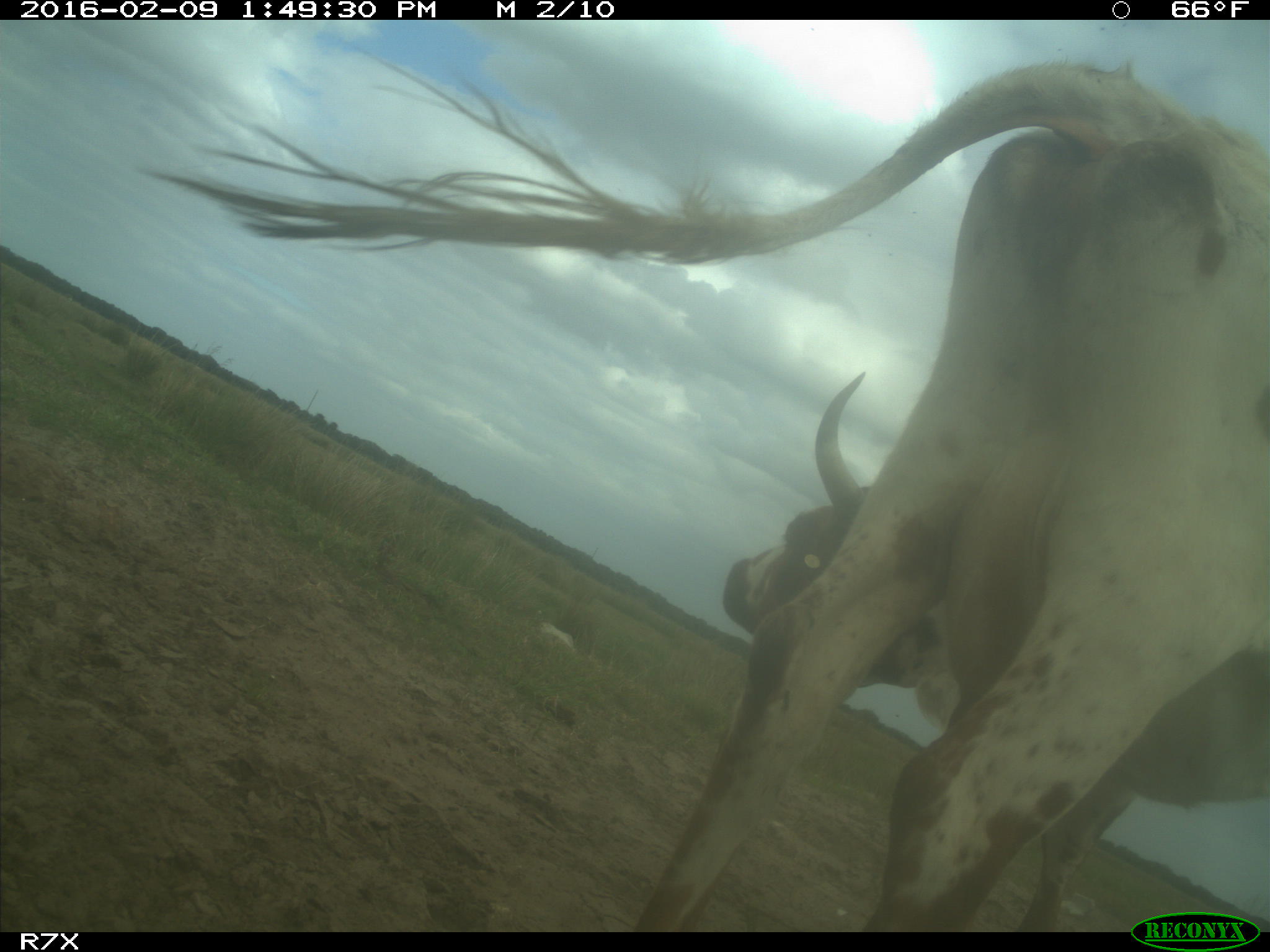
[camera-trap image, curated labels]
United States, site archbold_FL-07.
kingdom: Animalia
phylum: Chordata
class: Mammalia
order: Artiodactyla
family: Bovidae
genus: Bos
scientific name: Bos taurus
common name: domestic cow